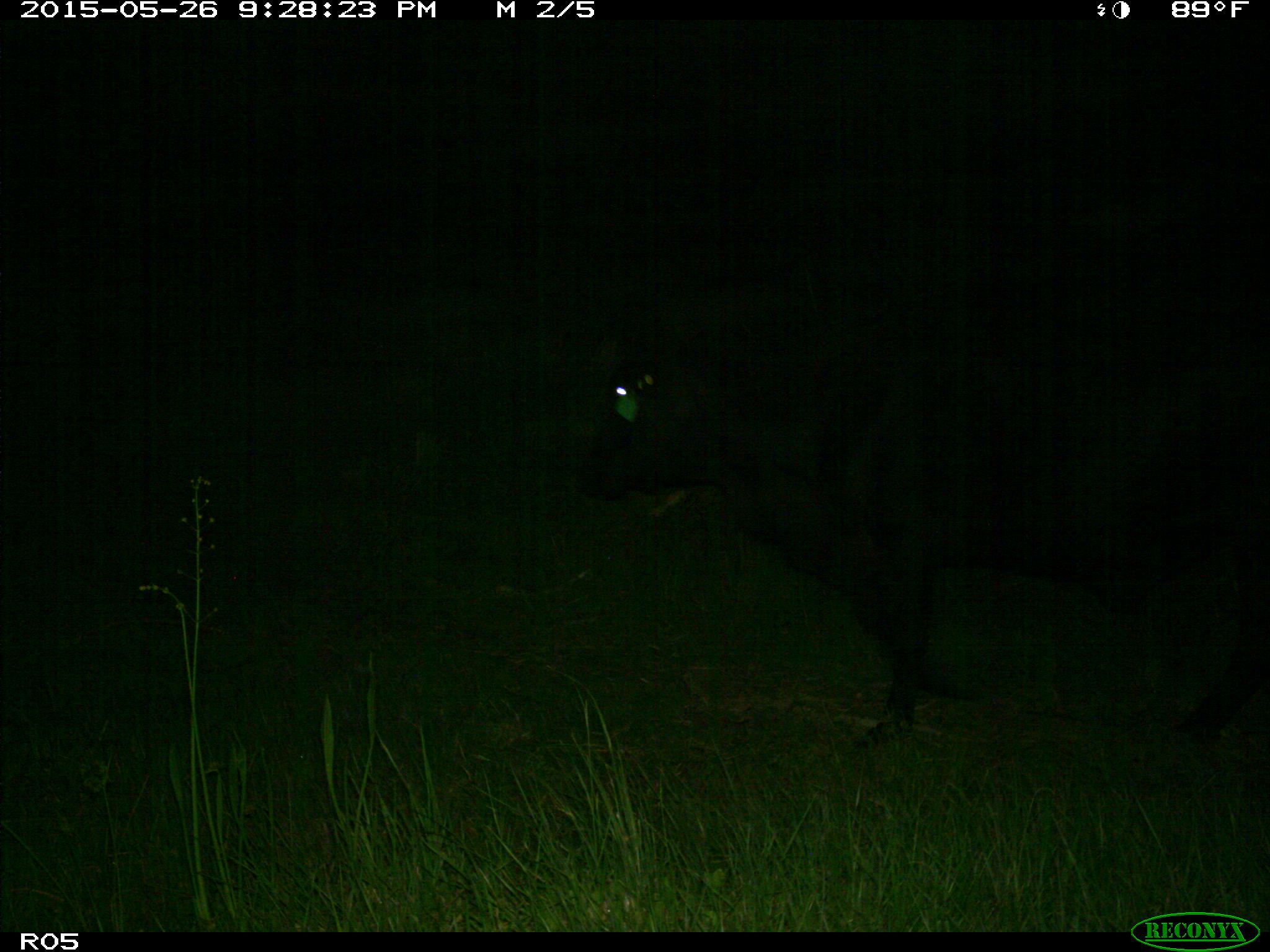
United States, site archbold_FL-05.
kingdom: Animalia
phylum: Chordata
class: Mammalia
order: Artiodactyla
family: Bovidae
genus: Bos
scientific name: Bos taurus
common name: domestic cow